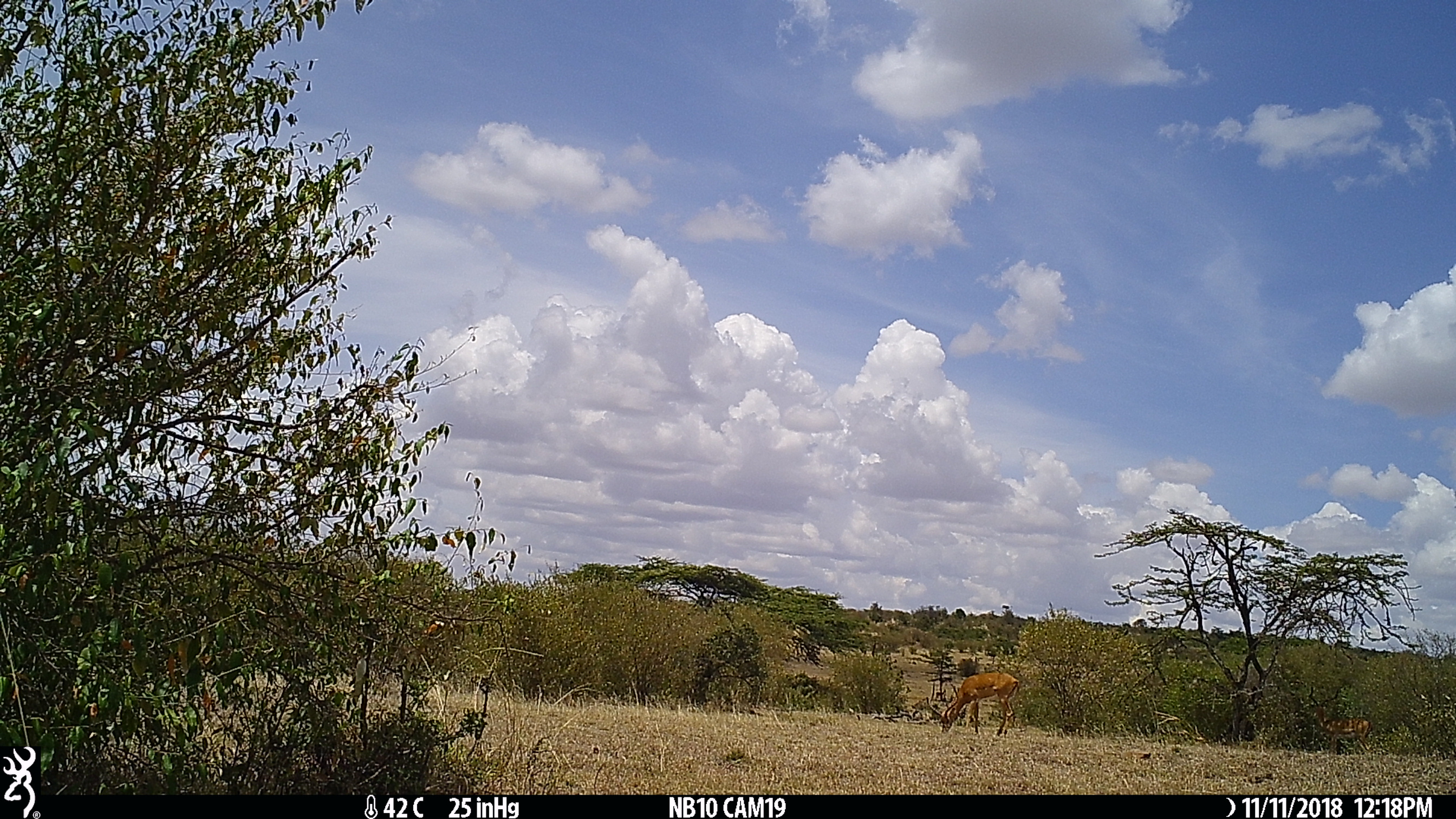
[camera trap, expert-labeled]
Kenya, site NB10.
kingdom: Animalia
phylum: Chordata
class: Mammalia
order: Artiodactyla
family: Bovidae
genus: Aepyceros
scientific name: Aepyceros melampus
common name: impala